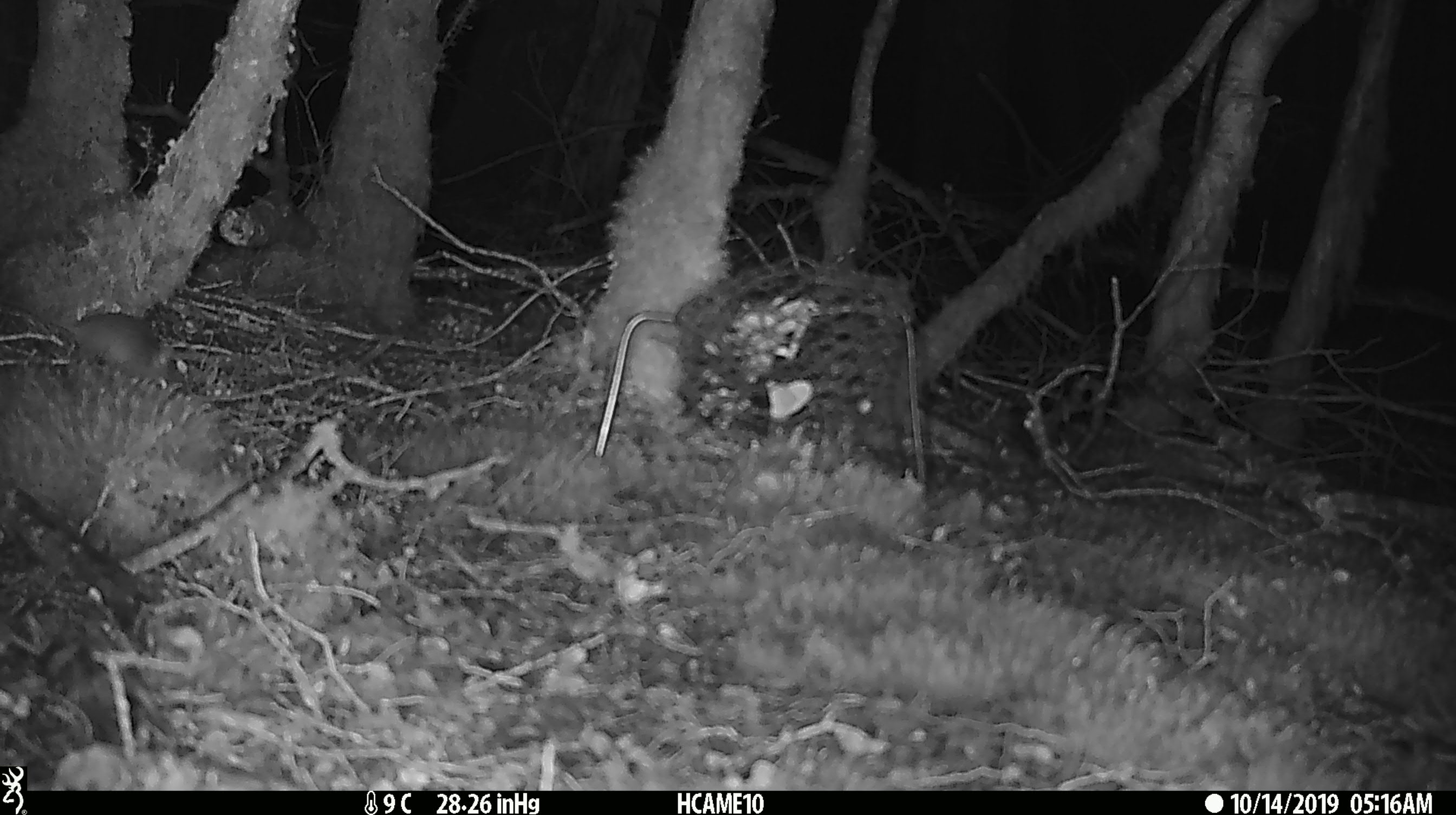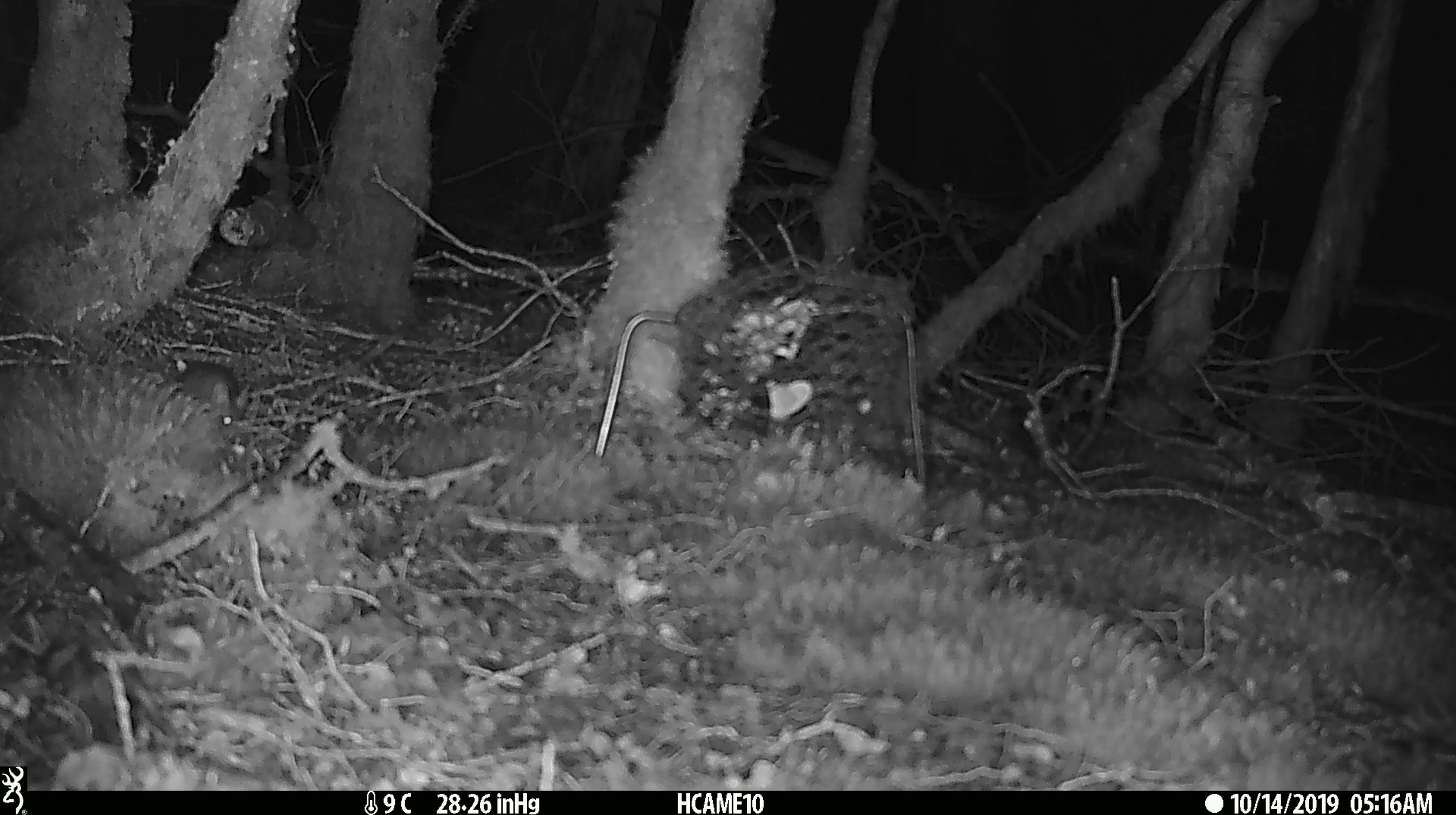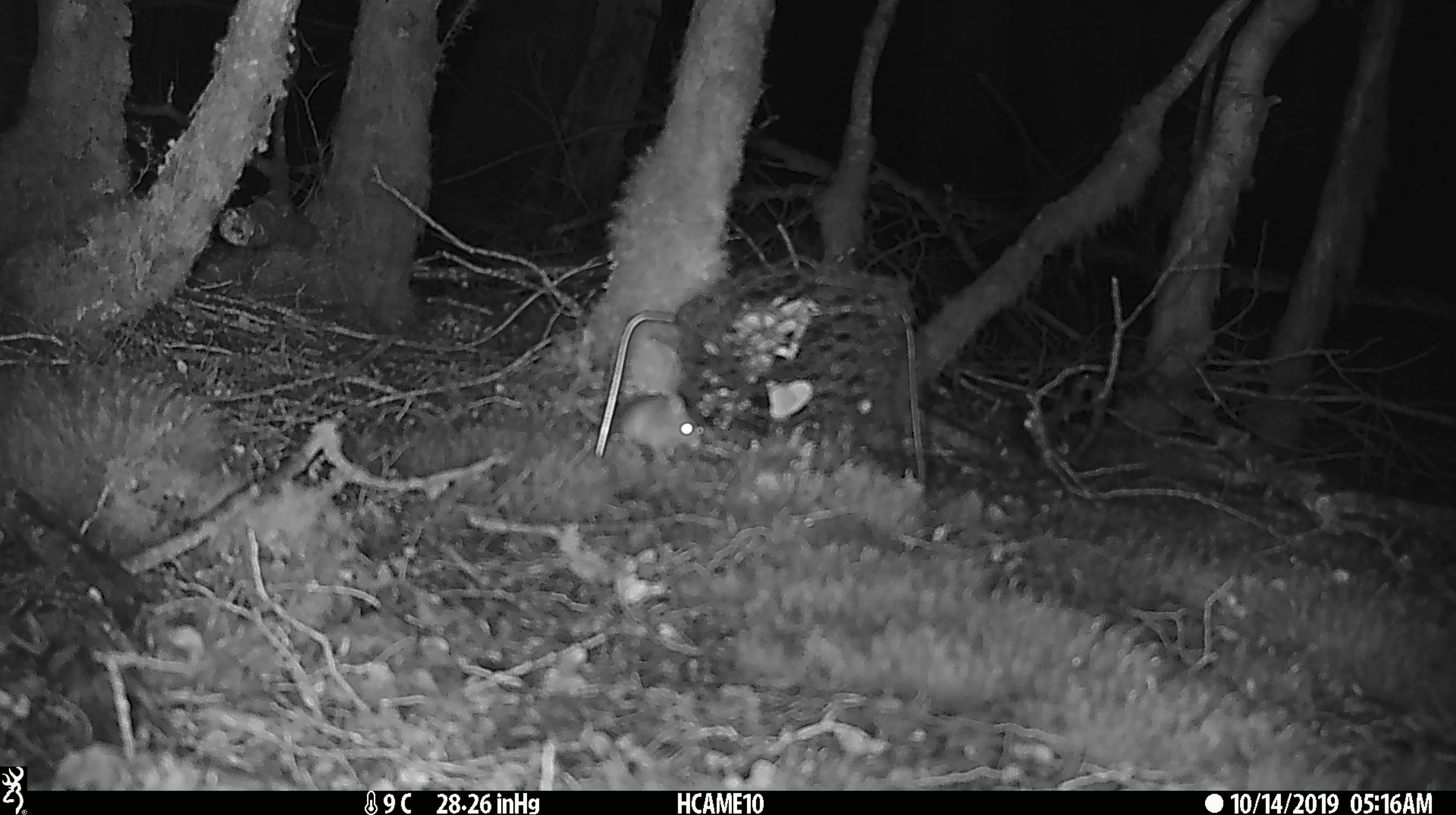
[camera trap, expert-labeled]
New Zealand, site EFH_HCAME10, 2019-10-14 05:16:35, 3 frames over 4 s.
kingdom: Animalia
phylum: Chordata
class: Mammalia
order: Rodentia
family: Muridae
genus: Mus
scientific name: Mus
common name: mouse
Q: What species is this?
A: Mouse (Mus).